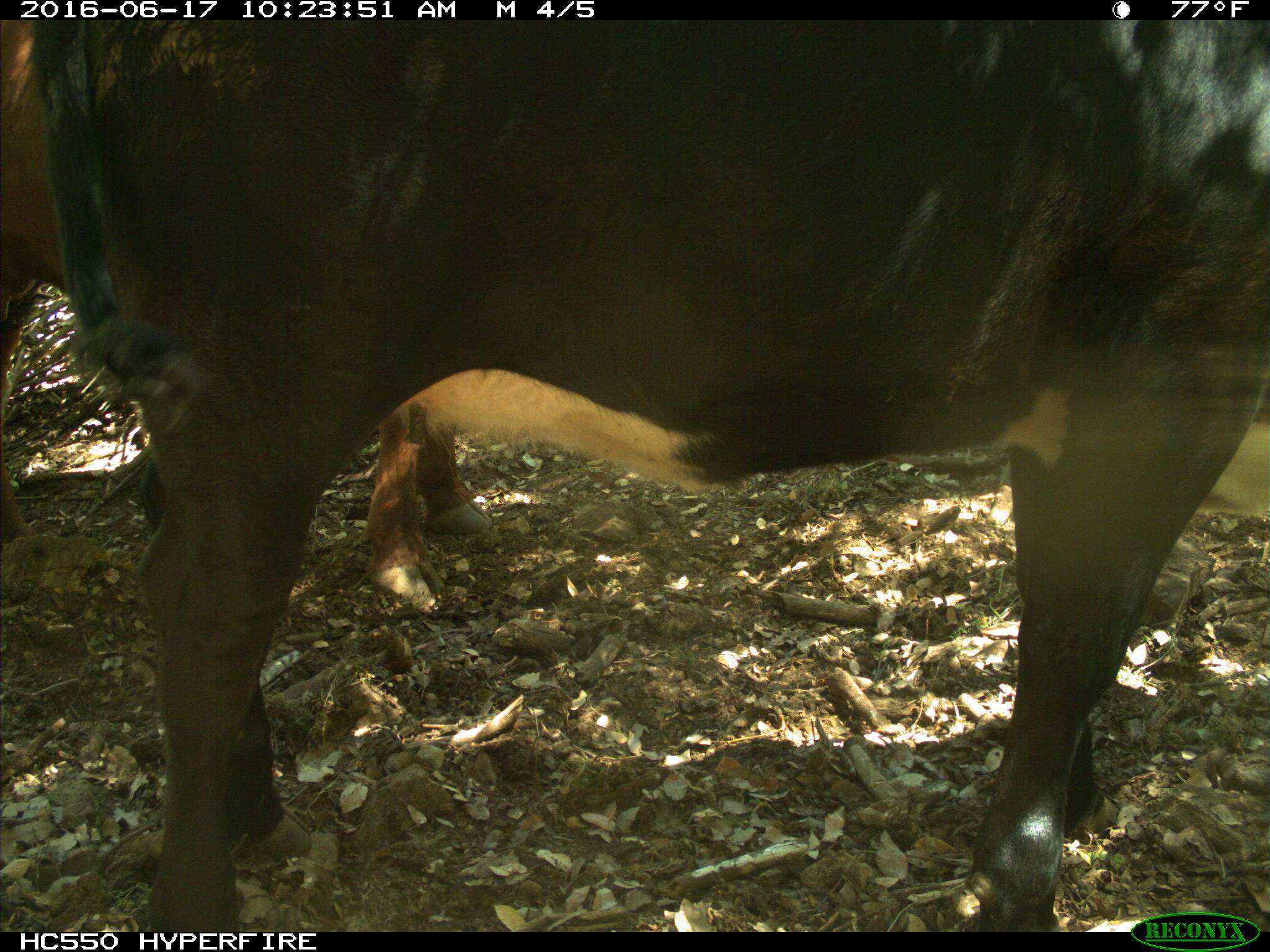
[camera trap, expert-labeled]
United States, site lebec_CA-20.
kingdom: Animalia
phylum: Chordata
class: Mammalia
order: Artiodactyla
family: Bovidae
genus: Bos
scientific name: Bos taurus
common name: domestic cow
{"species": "Bos taurus (domestic cow)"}